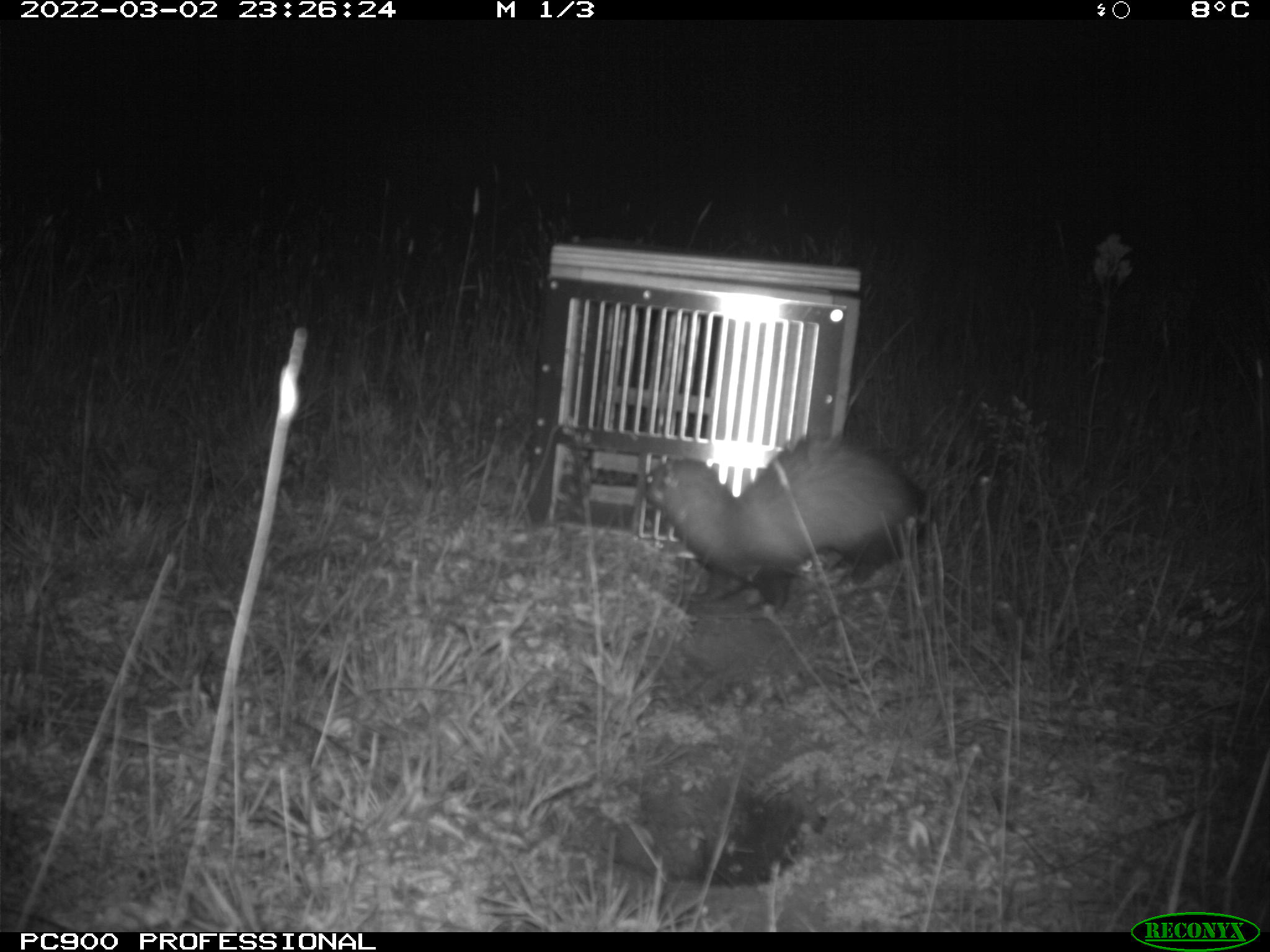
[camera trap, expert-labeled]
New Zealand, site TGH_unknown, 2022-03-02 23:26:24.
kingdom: Animalia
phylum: Chordata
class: Mammalia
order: Carnivora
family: Mustelidae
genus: Mustela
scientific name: Mustela furo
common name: ferret